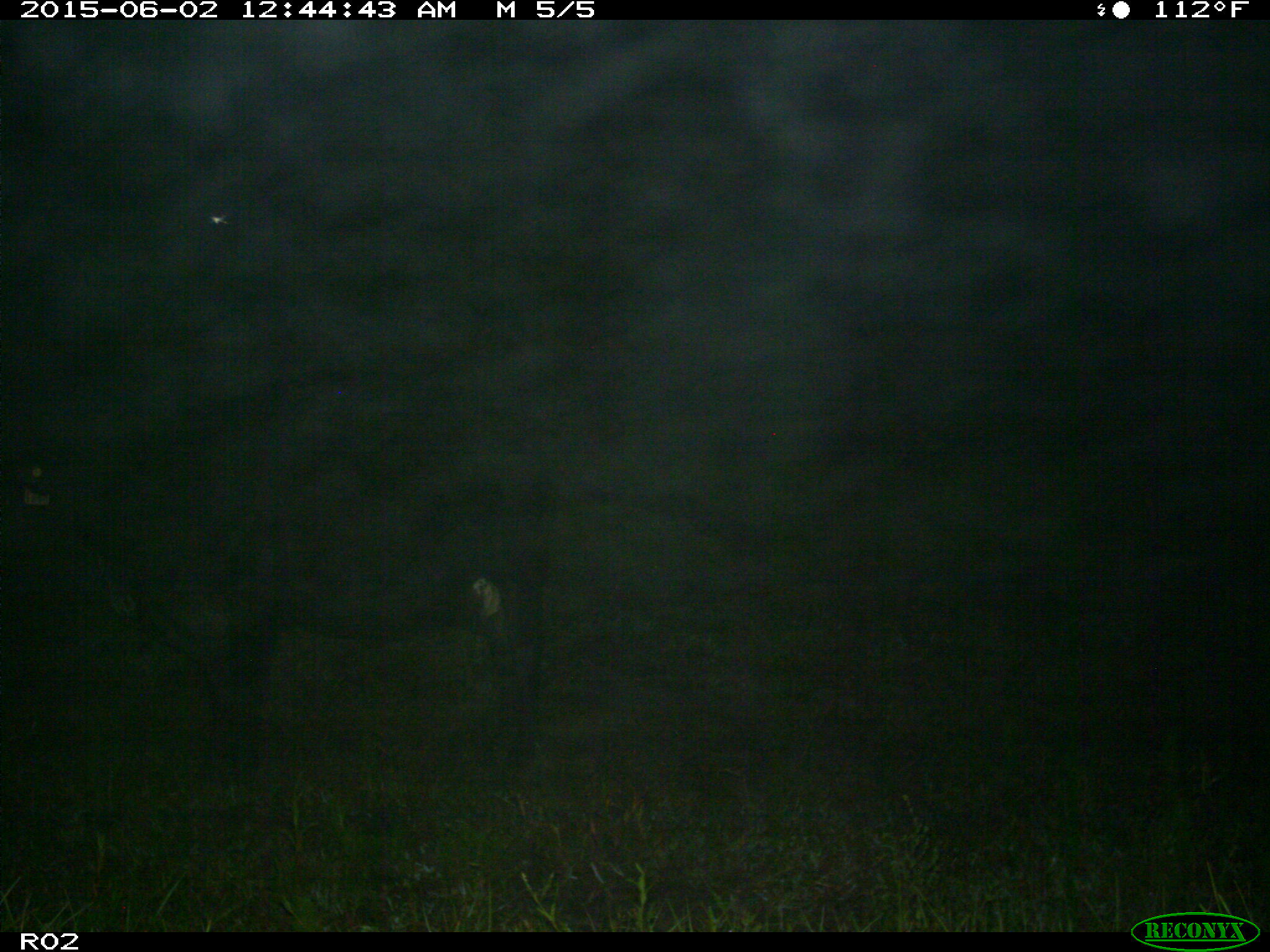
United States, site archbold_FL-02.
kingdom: Animalia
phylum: Chordata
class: Mammalia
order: Artiodactyla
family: Bovidae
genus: Bos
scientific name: Bos taurus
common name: domestic cow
Bos taurus (domestic cow).